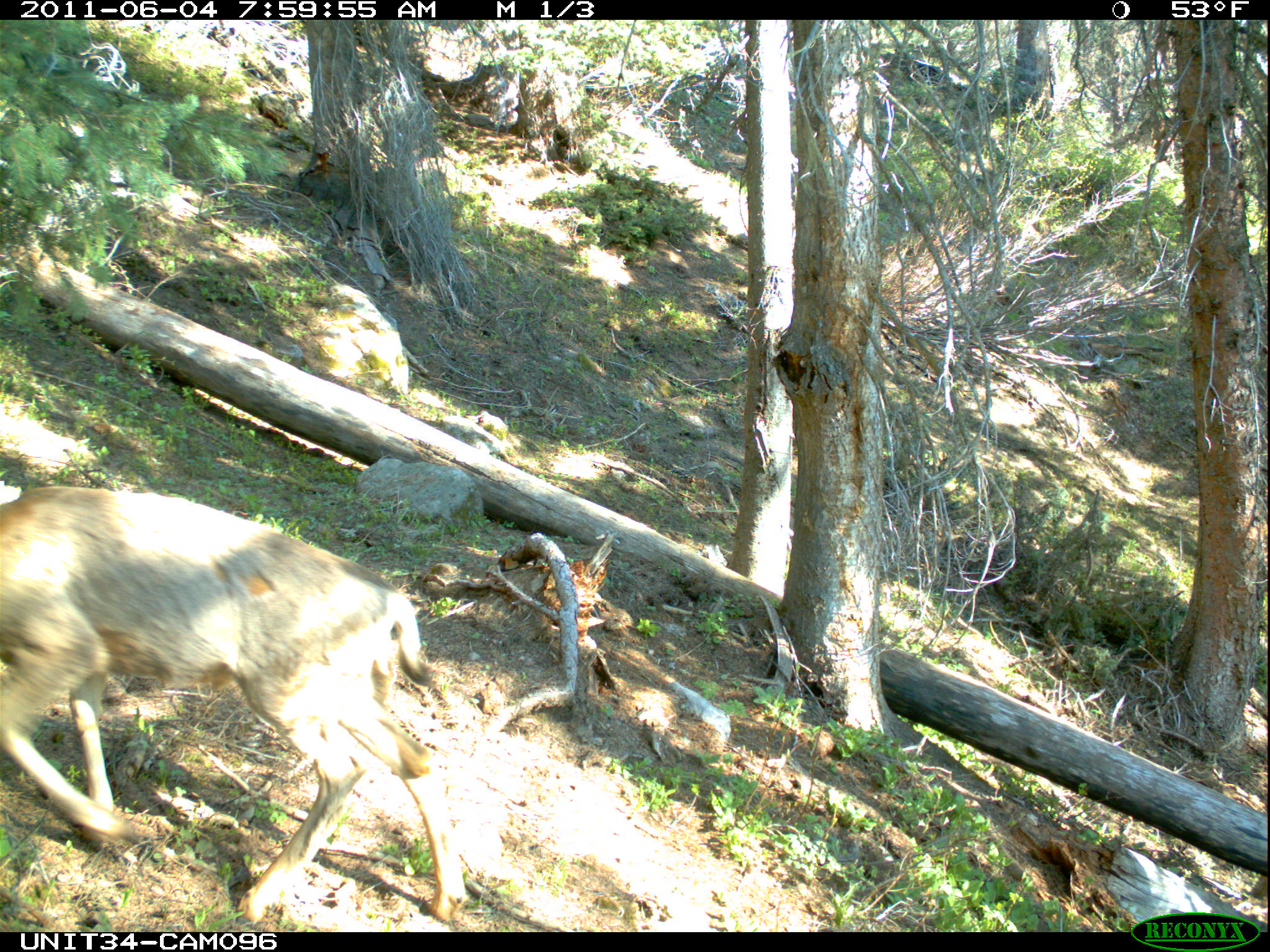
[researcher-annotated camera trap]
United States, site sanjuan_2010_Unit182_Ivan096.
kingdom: Animalia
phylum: Chordata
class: Mammalia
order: Artiodactyla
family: Cervidae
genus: Odocoileus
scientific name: Odocoileus hemionus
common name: mule deer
Odocoileus hemionus (mule deer).